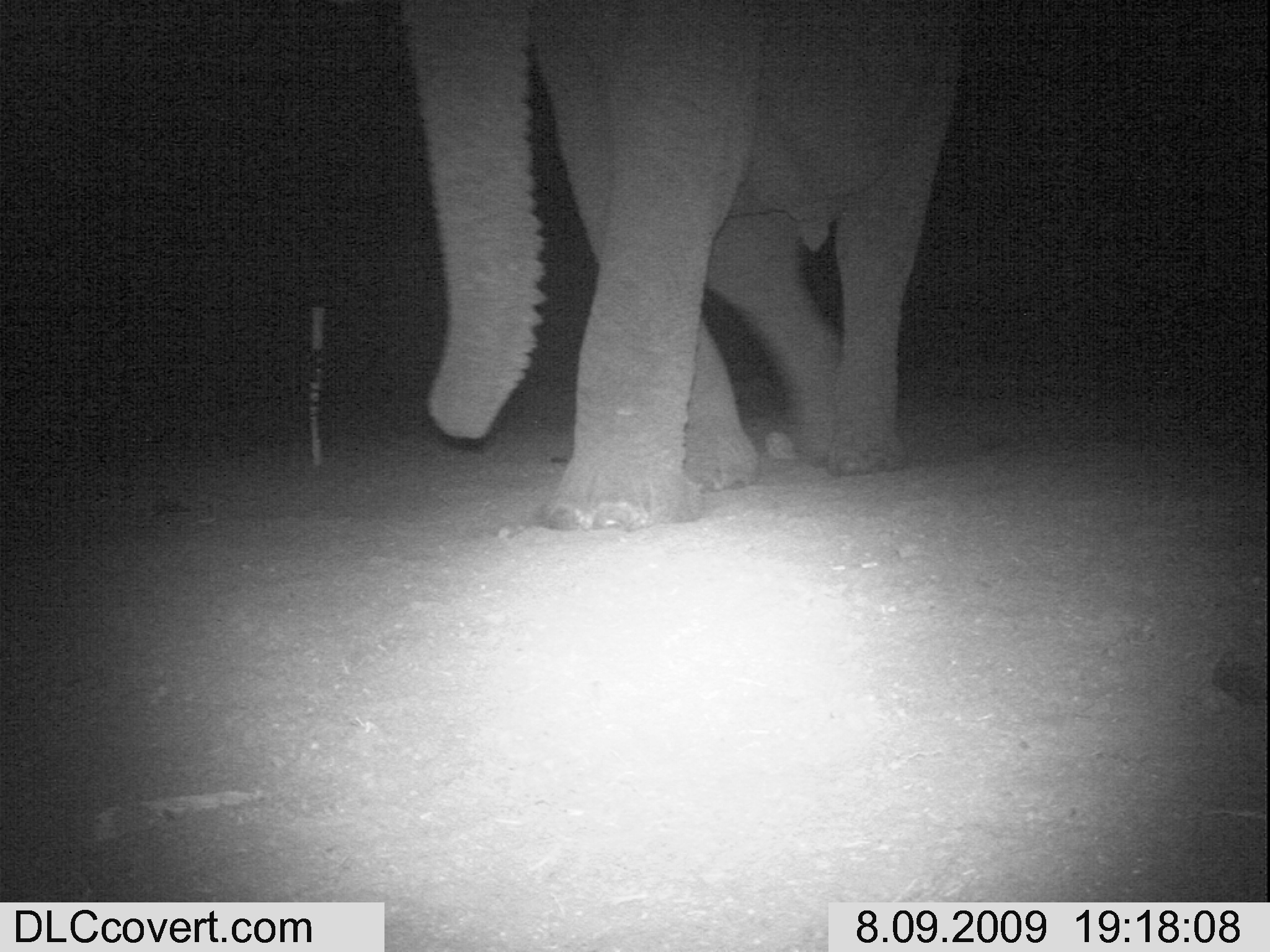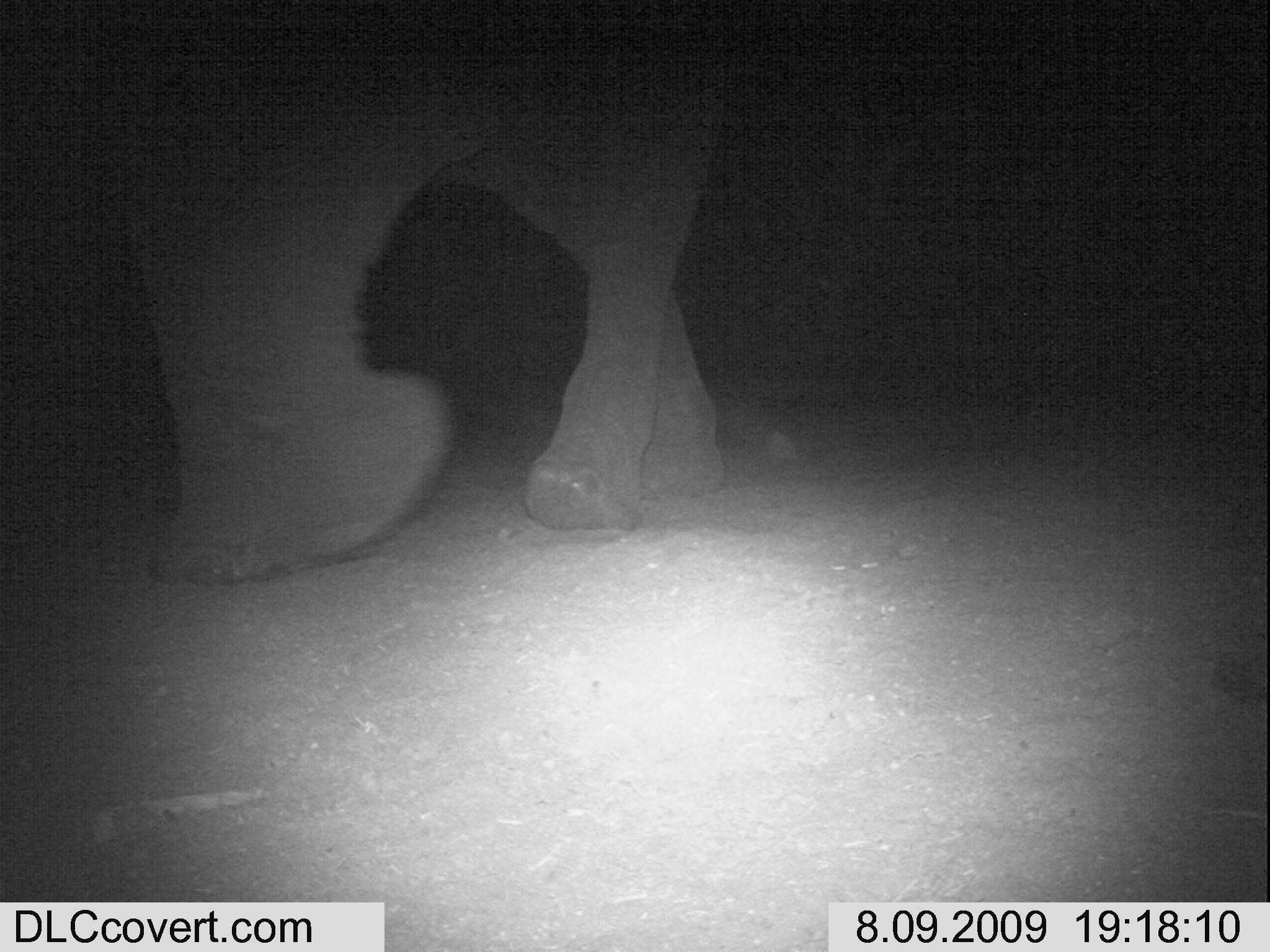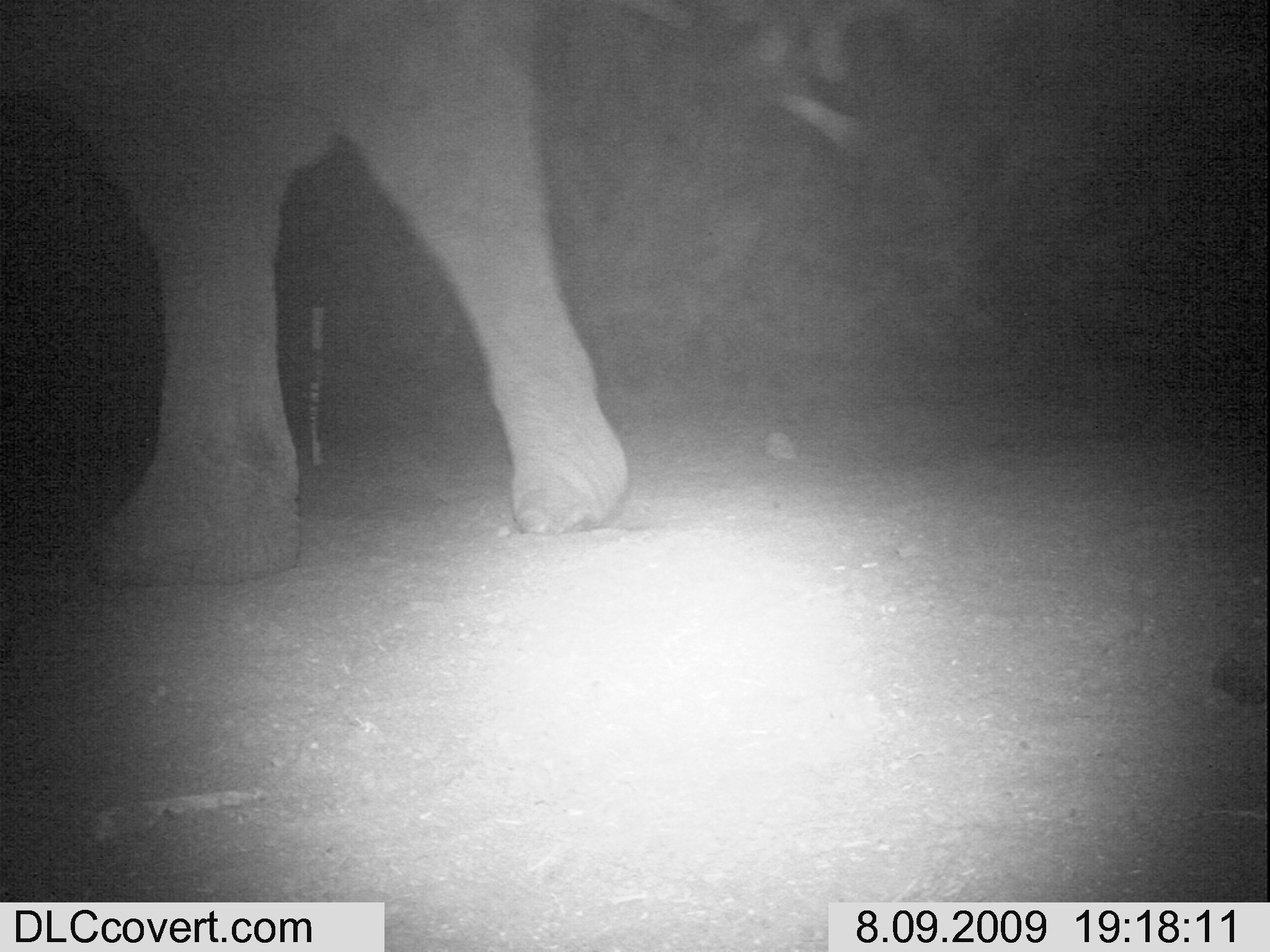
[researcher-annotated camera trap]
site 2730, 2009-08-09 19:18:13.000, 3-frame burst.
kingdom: Animalia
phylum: Chordata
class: Mammalia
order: Proboscidea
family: Elephantidae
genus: Loxodonta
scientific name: Loxodonta africana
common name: african bush elephant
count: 1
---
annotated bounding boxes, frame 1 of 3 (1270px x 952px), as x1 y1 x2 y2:
loxodonta africana: 399 0 967 531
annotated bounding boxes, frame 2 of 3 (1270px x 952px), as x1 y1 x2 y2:
loxodonta africana: 78 0 738 581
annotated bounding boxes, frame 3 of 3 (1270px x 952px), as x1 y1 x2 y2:
loxodonta africana: 0 0 634 586